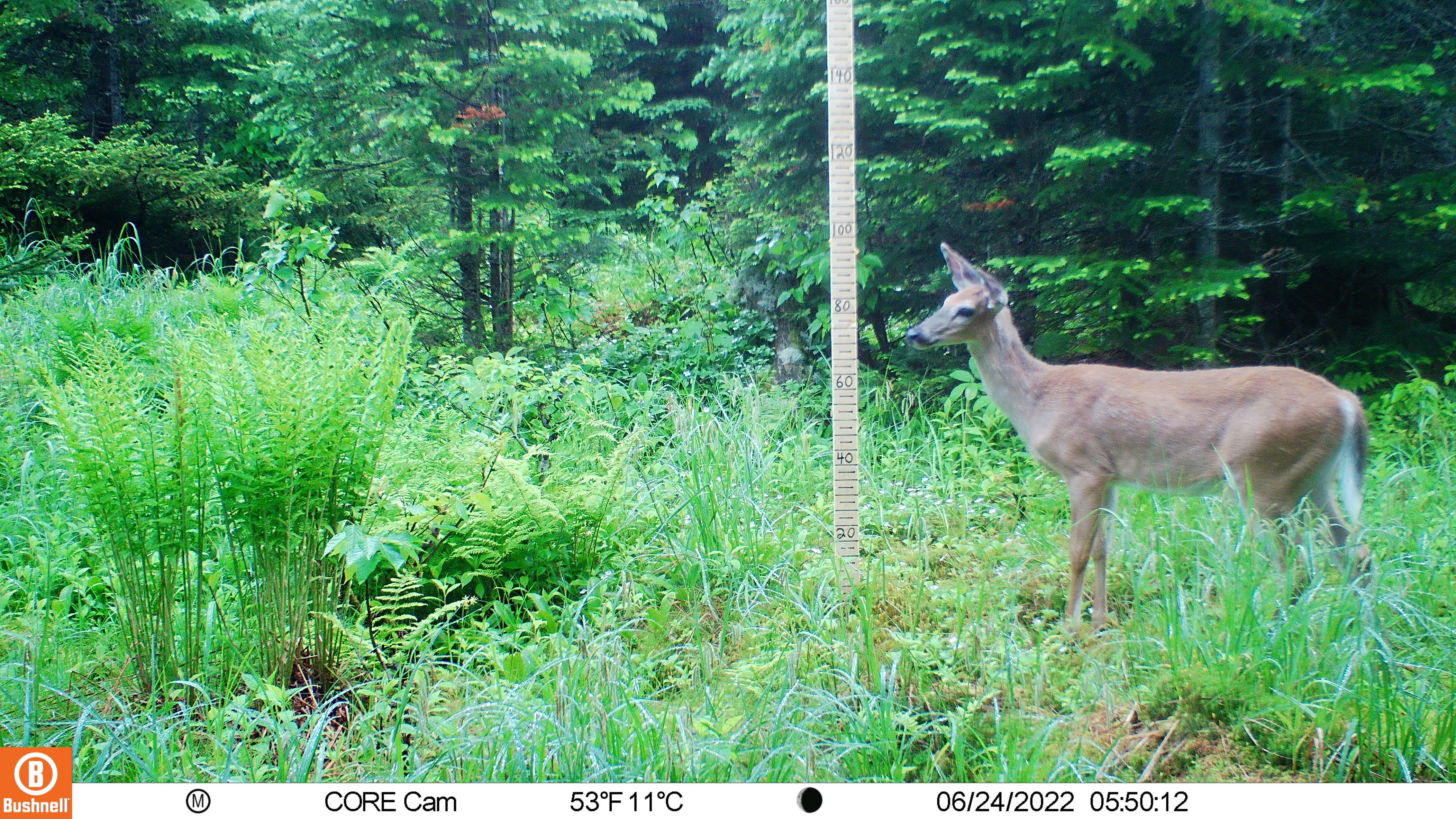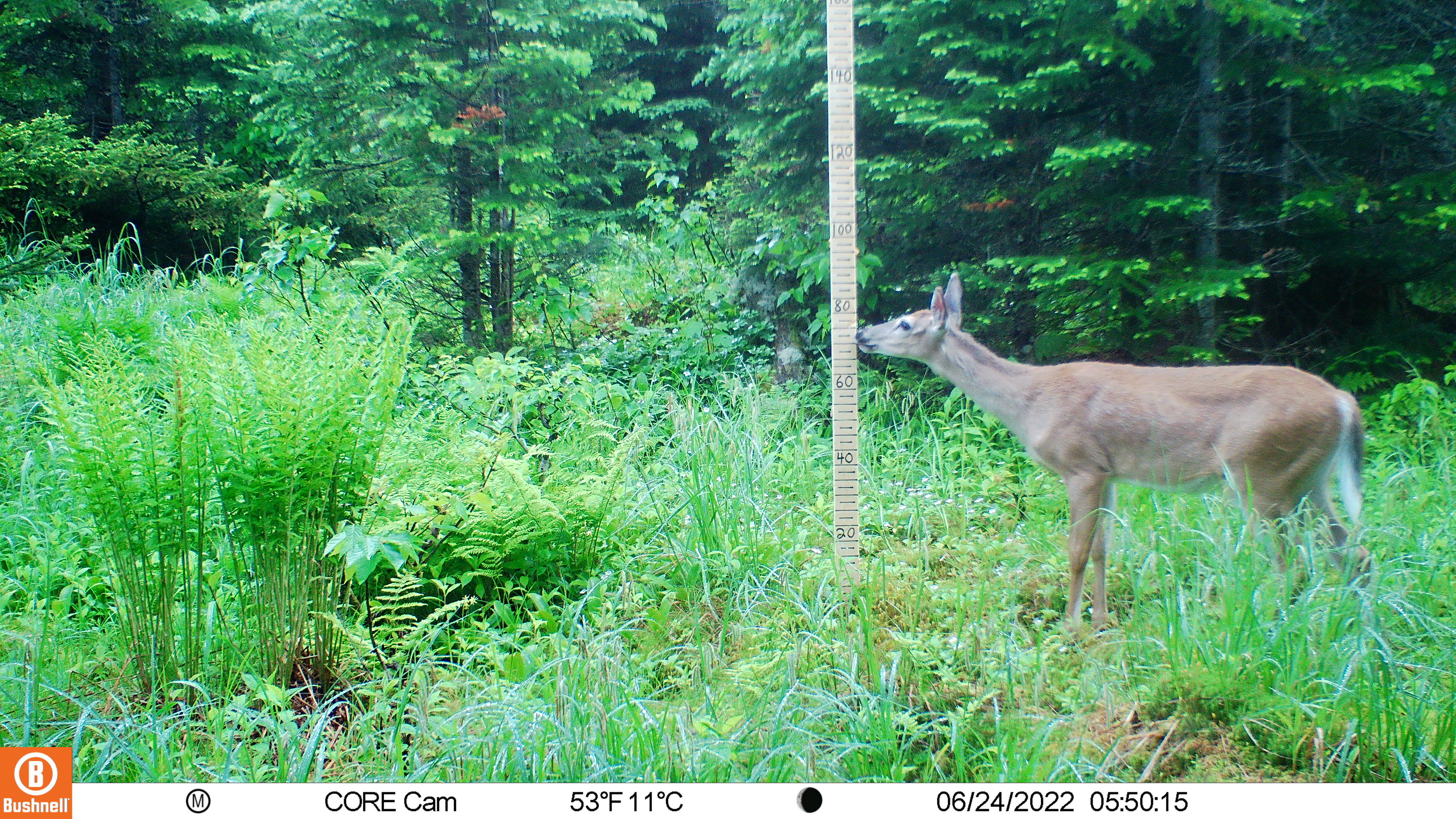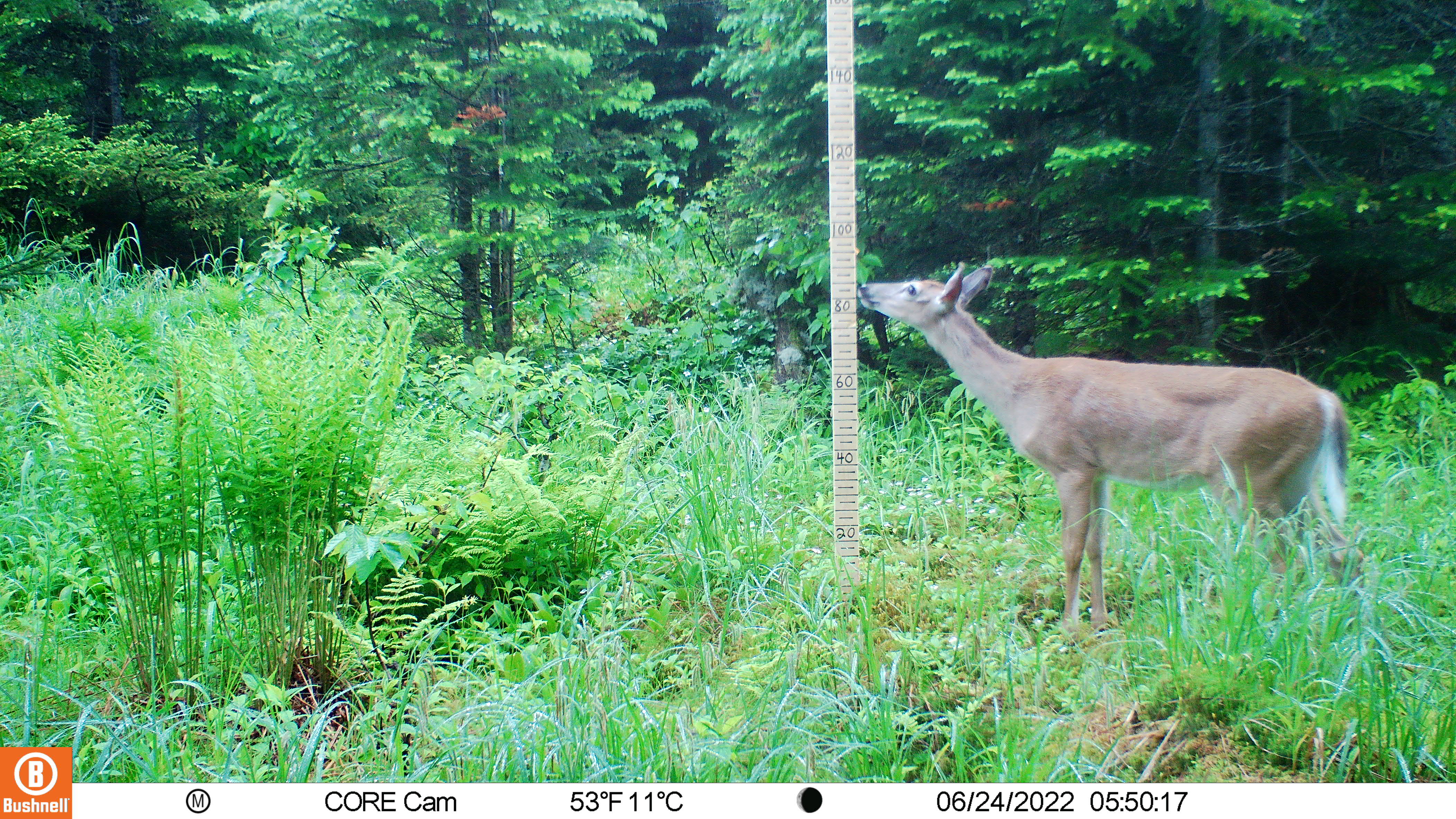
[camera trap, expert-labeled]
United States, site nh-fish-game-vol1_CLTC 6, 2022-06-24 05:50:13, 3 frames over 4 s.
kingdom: Animalia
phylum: Chordata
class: Mammalia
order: Artiodactyla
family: Cervidae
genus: Odocoileus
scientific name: Odocoileus virginianus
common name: white-tailed deer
White-tailed deer (Odocoileus virginianus).